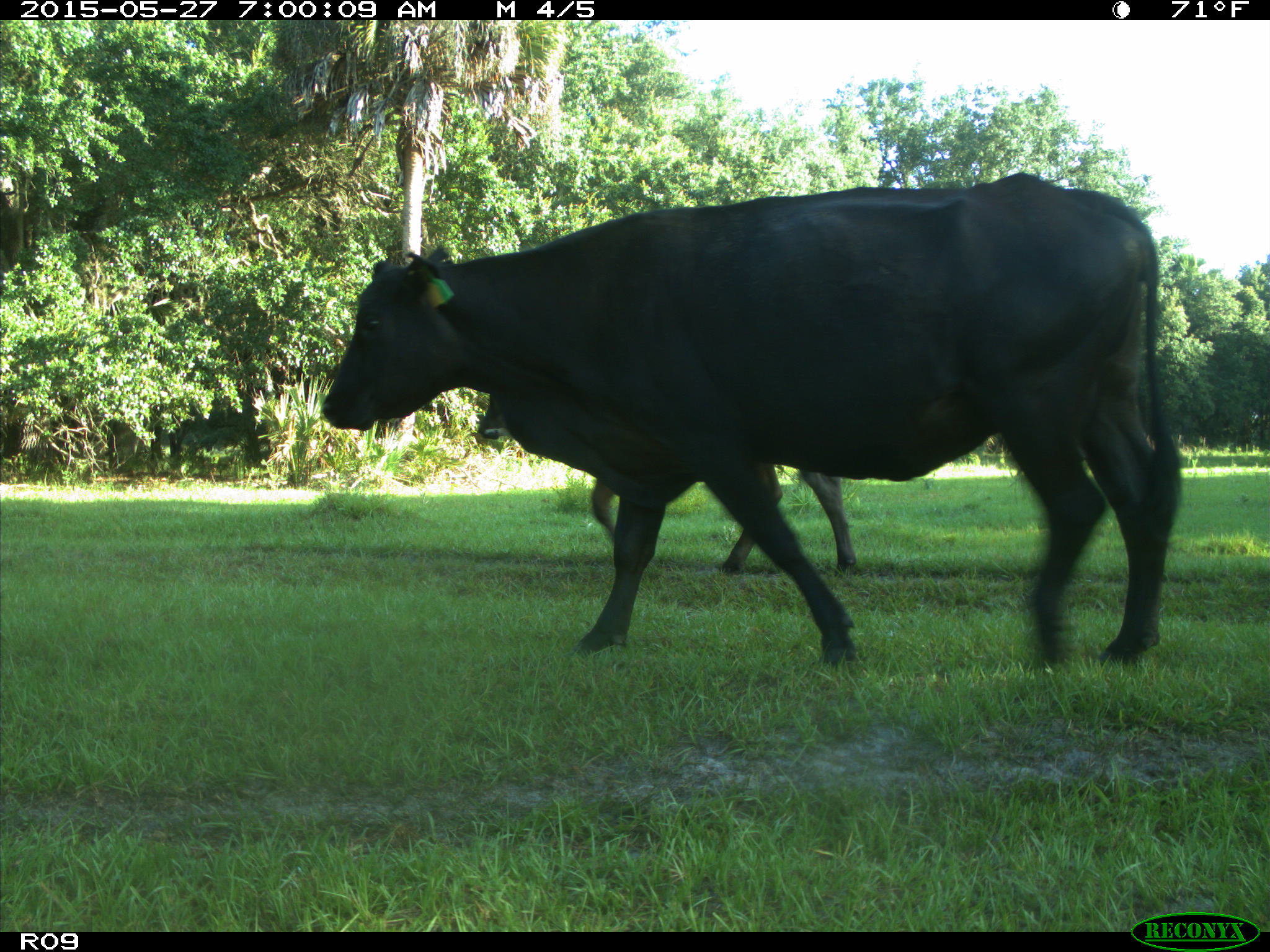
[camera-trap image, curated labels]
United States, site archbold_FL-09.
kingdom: Animalia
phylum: Chordata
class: Mammalia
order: Artiodactyla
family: Bovidae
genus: Bos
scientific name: Bos taurus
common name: domestic cow